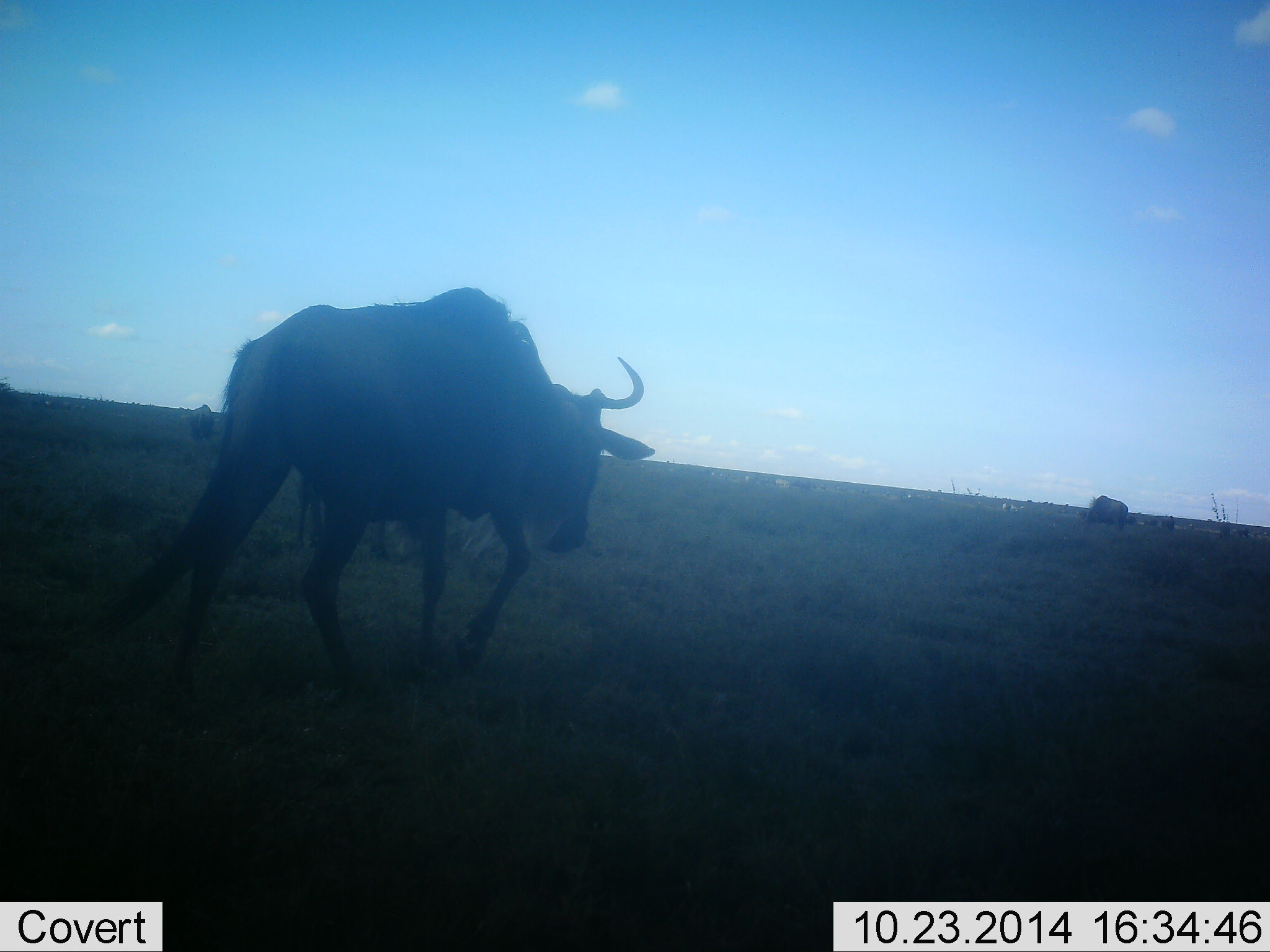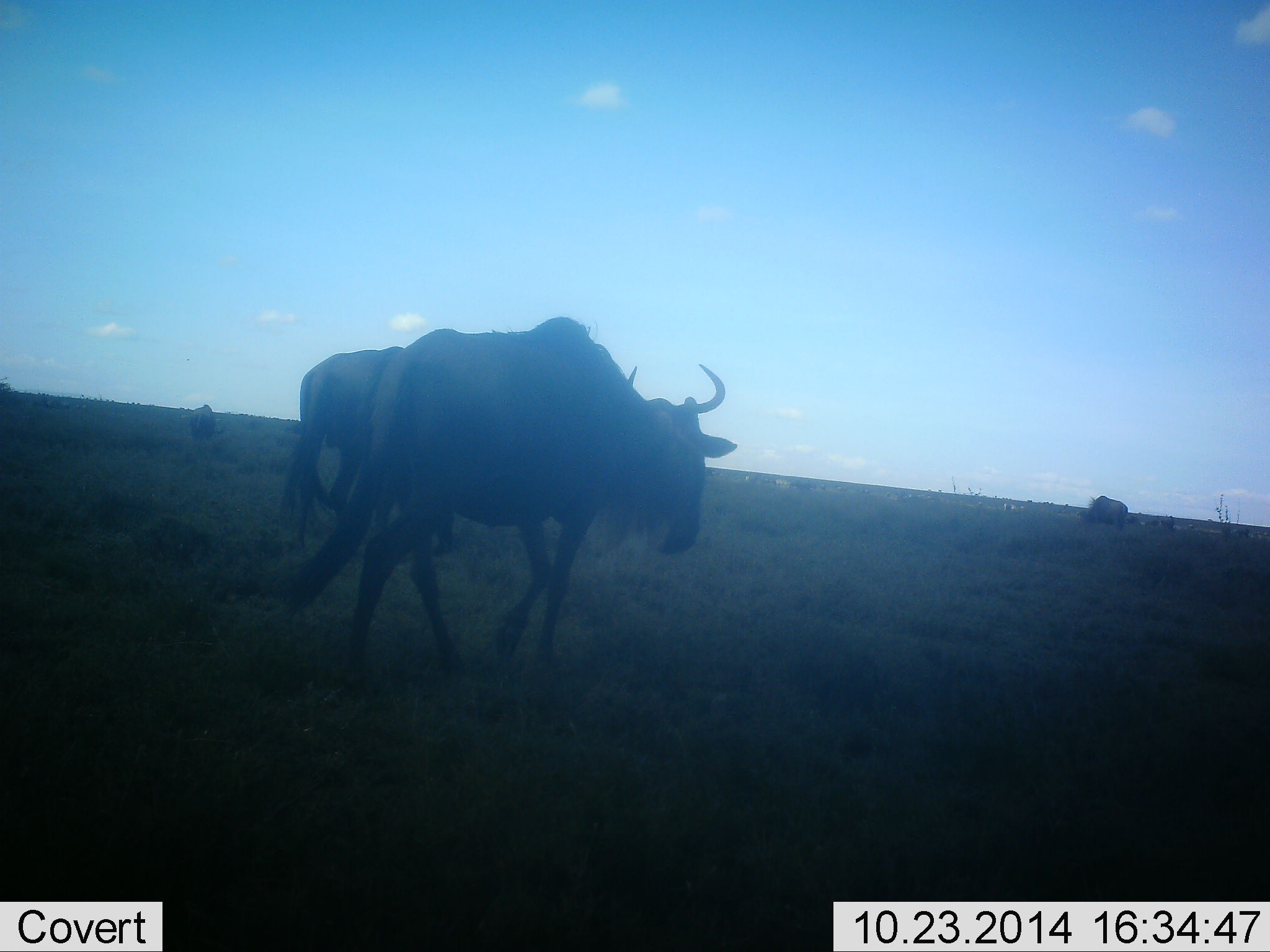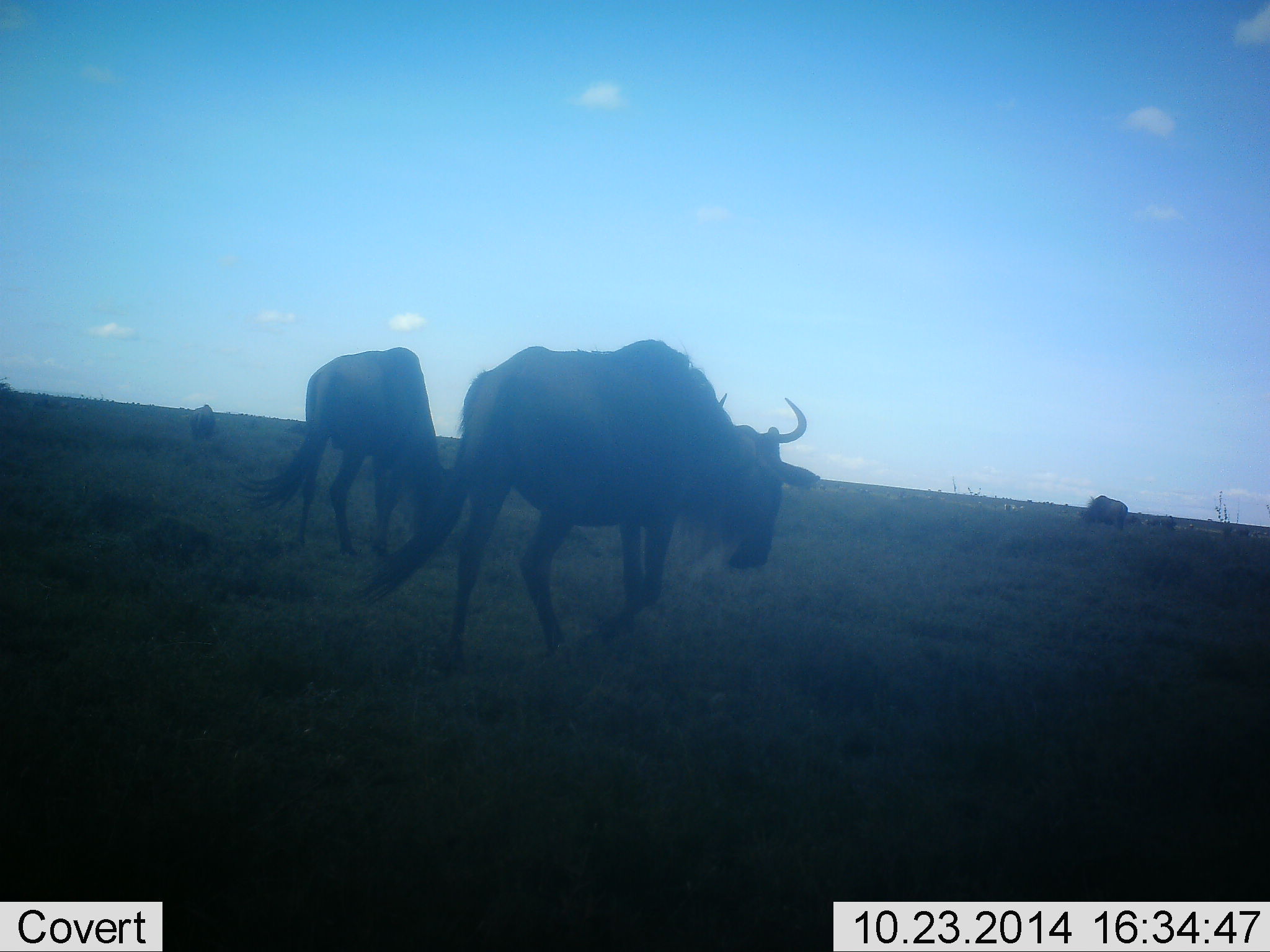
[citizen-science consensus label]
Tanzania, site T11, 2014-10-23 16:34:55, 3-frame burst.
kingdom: Animalia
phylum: Chordata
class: Mammalia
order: Artiodactyla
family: Bovidae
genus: Connochaetes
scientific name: Connochaetes taurinus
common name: blue wildebeest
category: wildebeest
Wildebeest (blue wildebeest) (Connochaetes taurinus), count 4. Behavior (volunteer vote fractions): standing 45%, resting 0%, moving 100%, interacting 0%. Young present (vote fraction): 0%. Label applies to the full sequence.